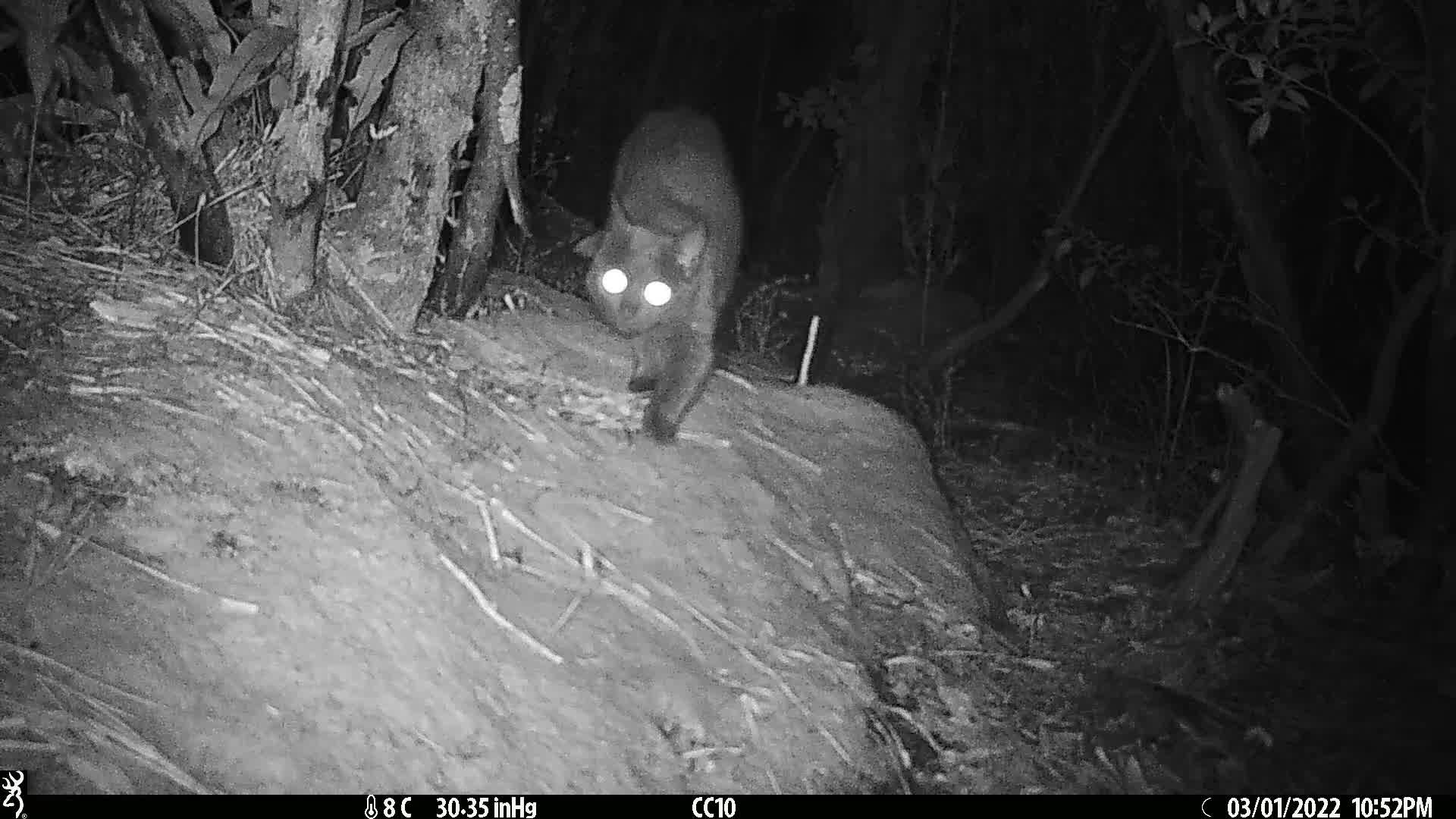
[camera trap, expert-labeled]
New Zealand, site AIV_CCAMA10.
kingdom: Animalia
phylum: Chordata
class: Mammalia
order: Carnivora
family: Felidae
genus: Felis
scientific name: Felis catus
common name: domestic cat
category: cat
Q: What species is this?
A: Cat (domestic cat) (Felis catus).